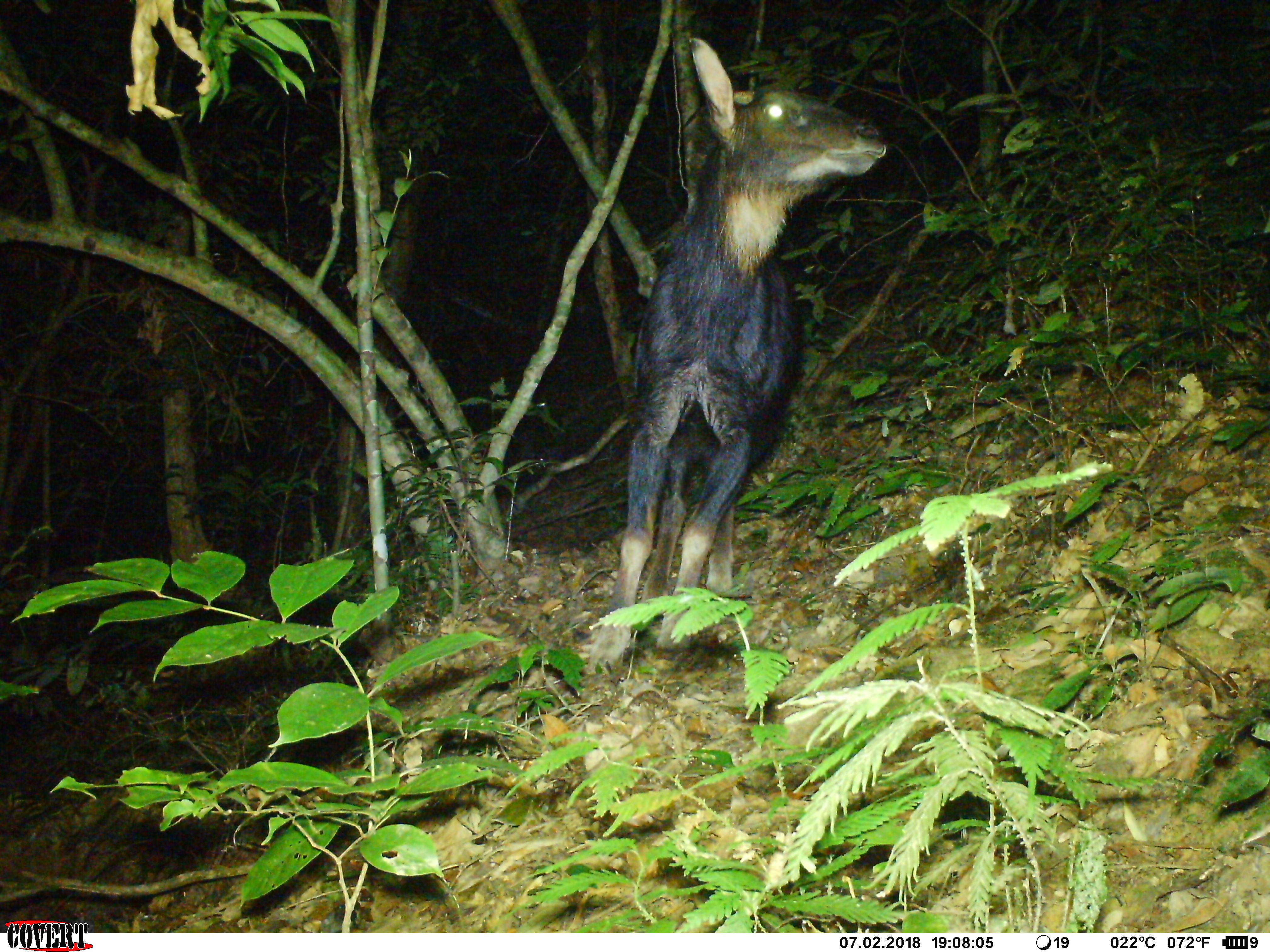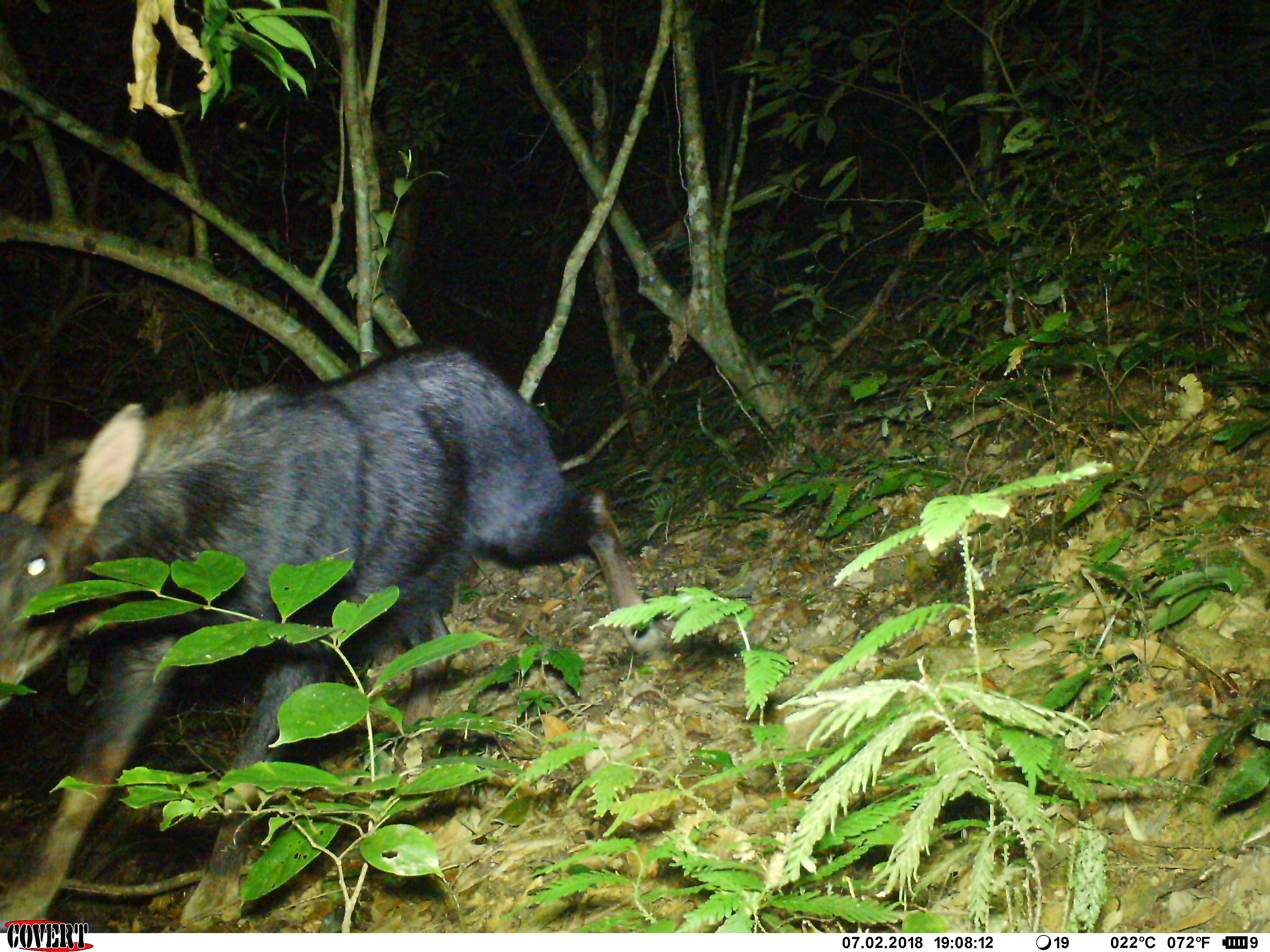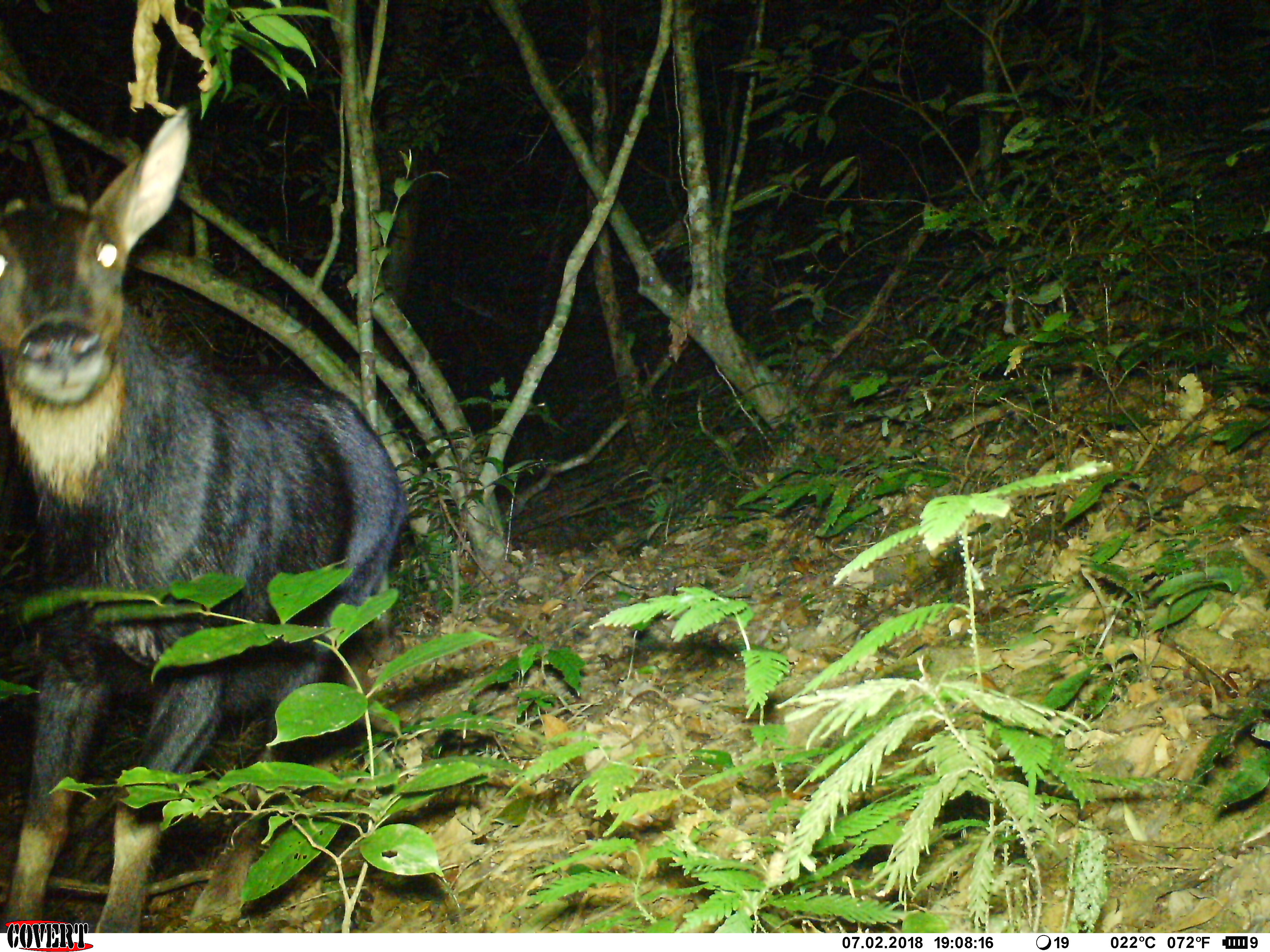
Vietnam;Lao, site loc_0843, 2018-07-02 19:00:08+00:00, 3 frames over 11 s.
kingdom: Animalia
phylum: Chordata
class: Mammalia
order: Artiodactyla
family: Bovidae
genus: Capricornis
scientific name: Capricornis sumatraensis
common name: chinese serow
Chinese serow (Capricornis sumatraensis). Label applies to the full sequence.